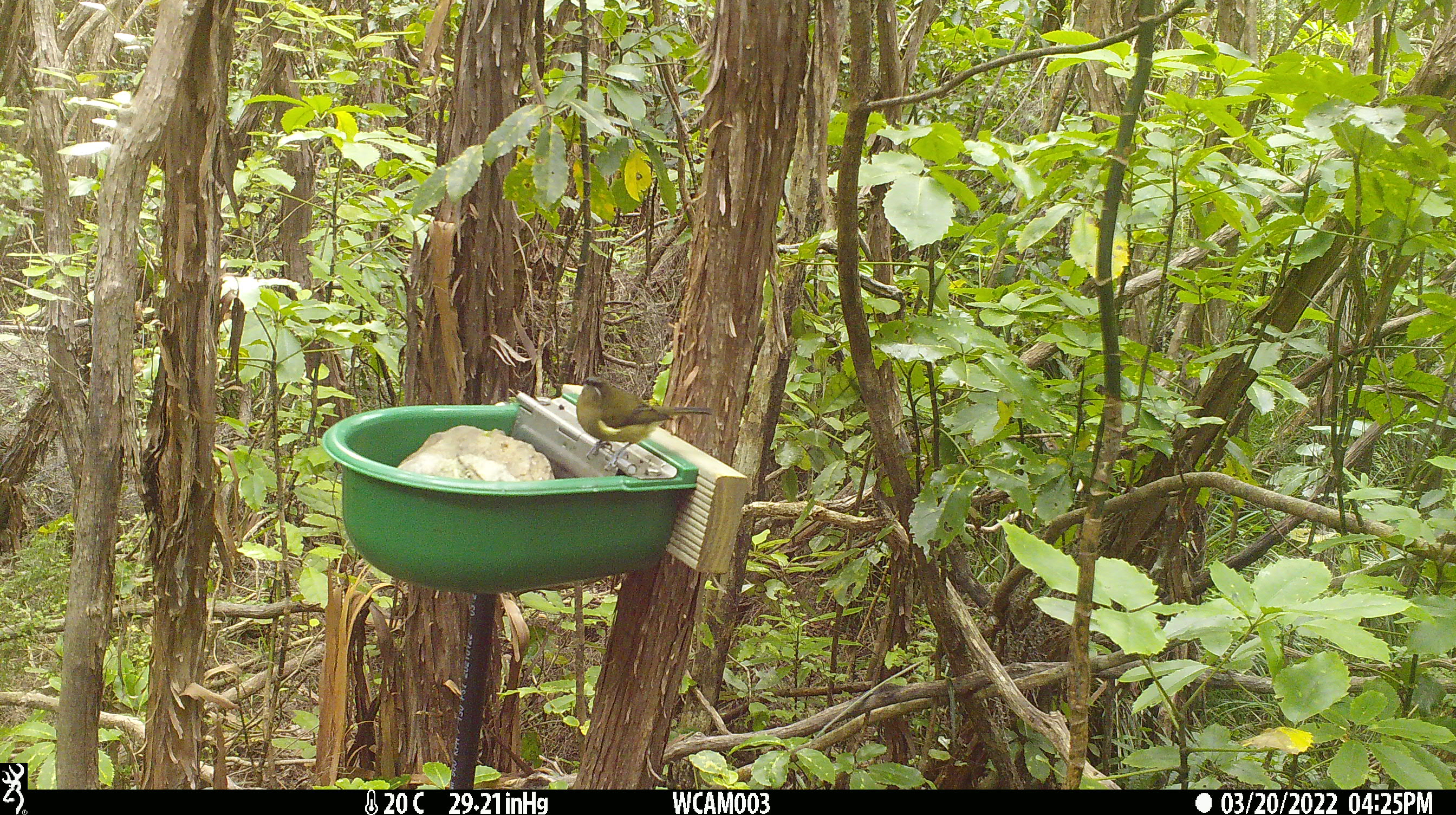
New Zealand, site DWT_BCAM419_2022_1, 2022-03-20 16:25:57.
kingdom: Animalia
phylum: Chordata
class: Aves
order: Passeriformes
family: Meliphagidae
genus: Anthornis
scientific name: Anthornis melanura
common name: new zealand bellbird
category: bellbird